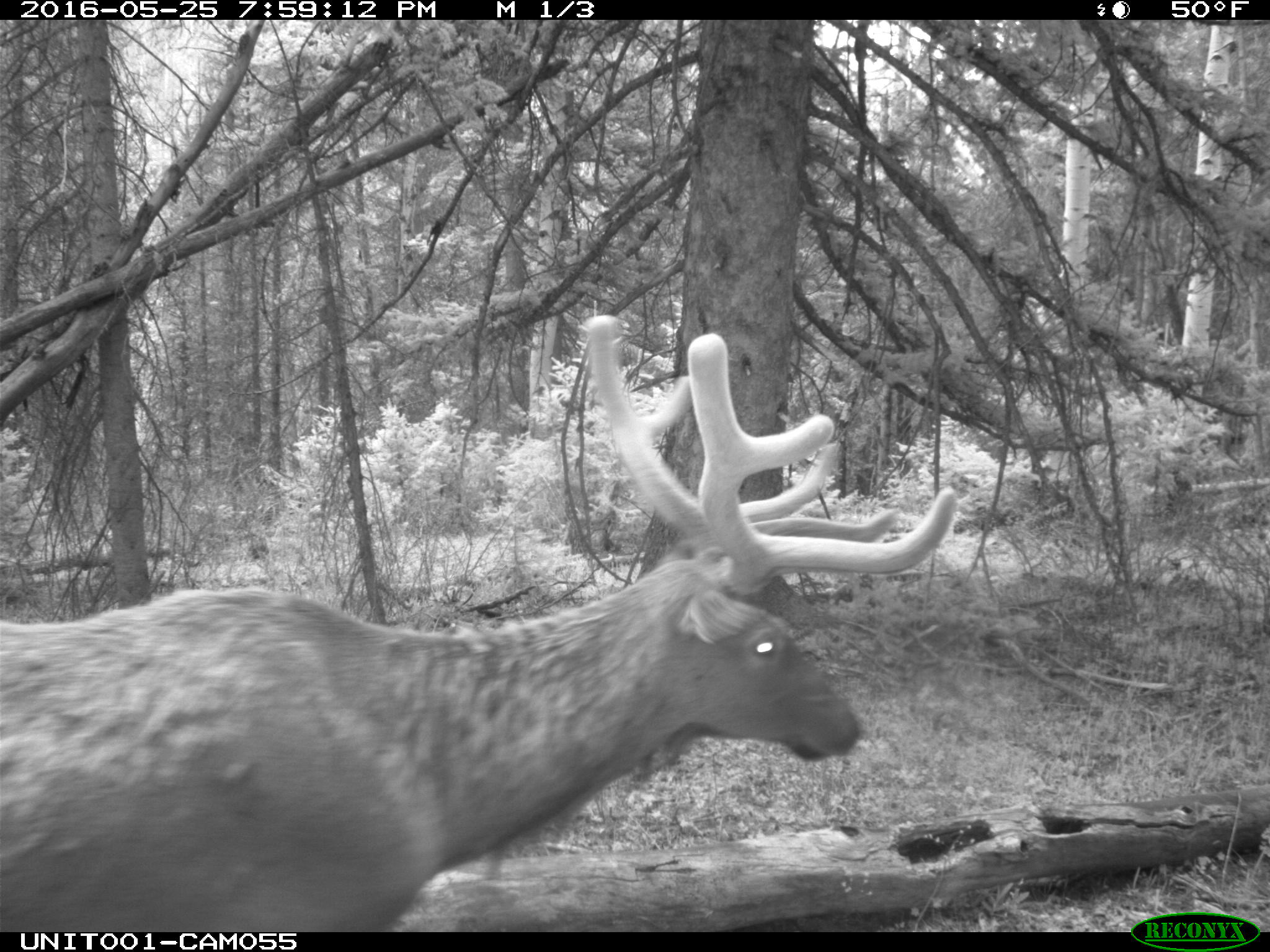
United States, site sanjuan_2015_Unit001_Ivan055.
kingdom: Animalia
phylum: Chordata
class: Mammalia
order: Artiodactyla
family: Cervidae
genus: Cervus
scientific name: Cervus elaphus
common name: red deer